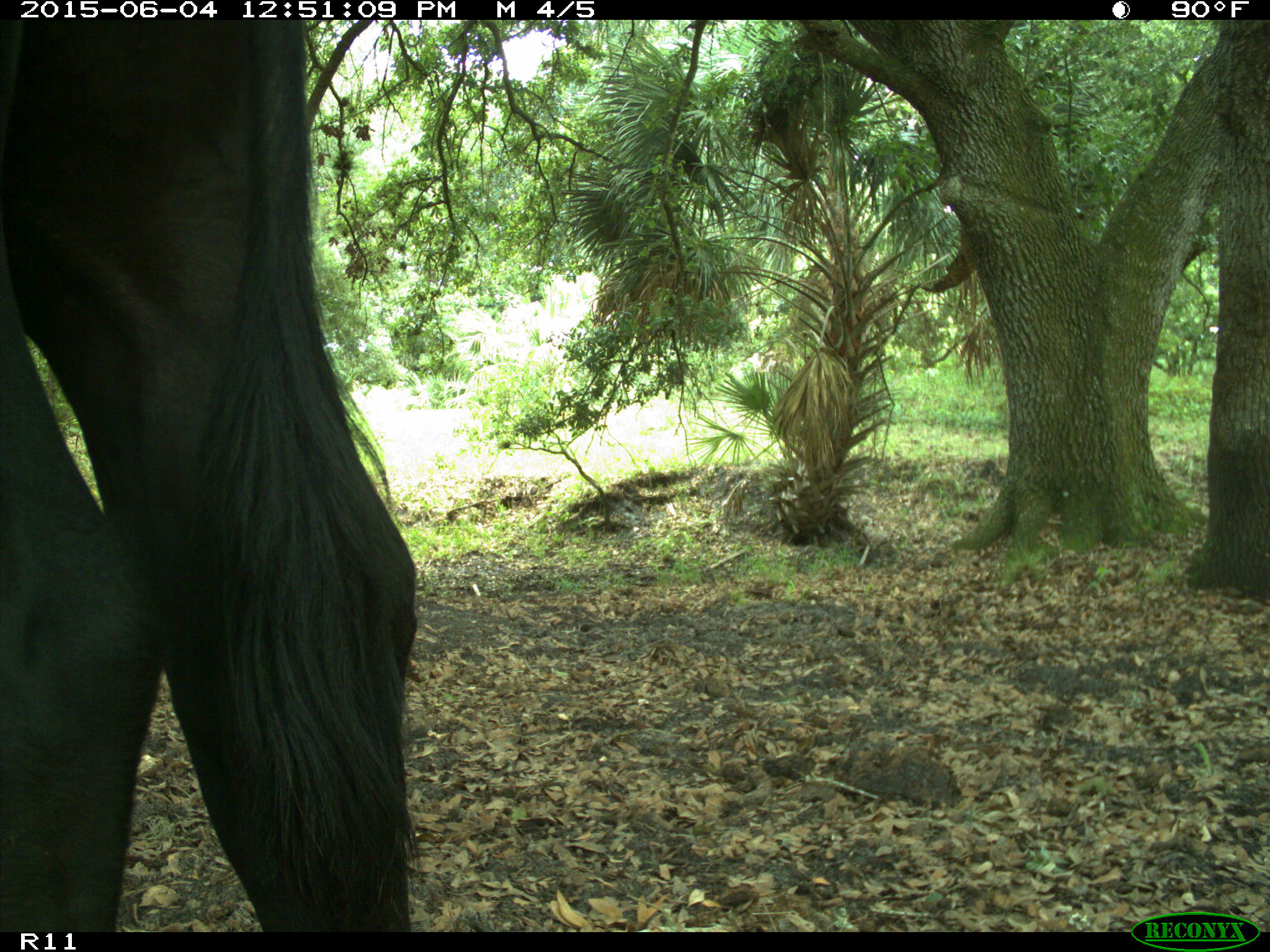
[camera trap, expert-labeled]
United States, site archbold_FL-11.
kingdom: Animalia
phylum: Chordata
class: Mammalia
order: Artiodactyla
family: Bovidae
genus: Bos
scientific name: Bos taurus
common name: domestic cow